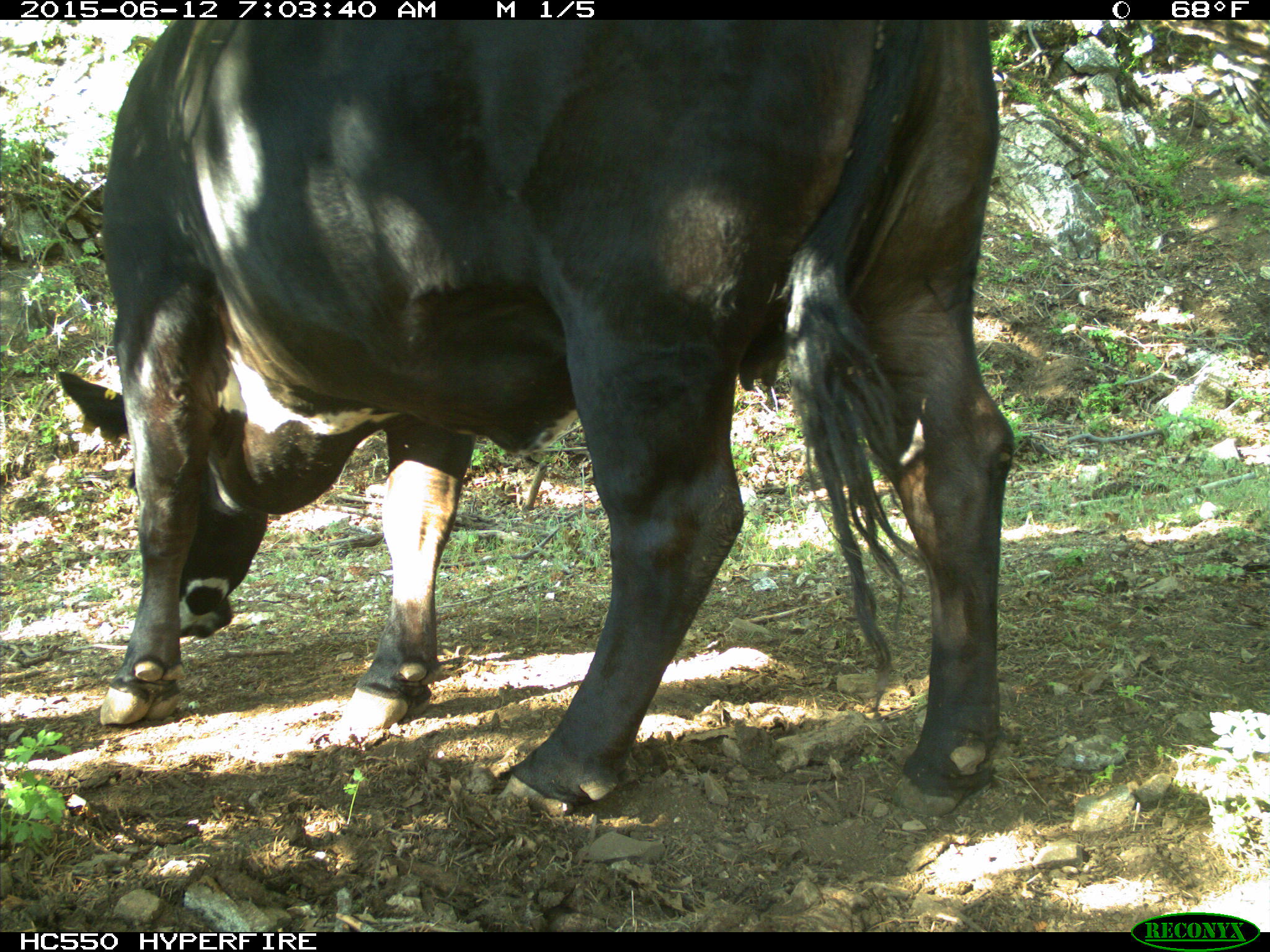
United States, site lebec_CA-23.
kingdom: Animalia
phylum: Chordata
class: Mammalia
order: Artiodactyla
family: Bovidae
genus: Bos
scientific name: Bos taurus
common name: domestic cow